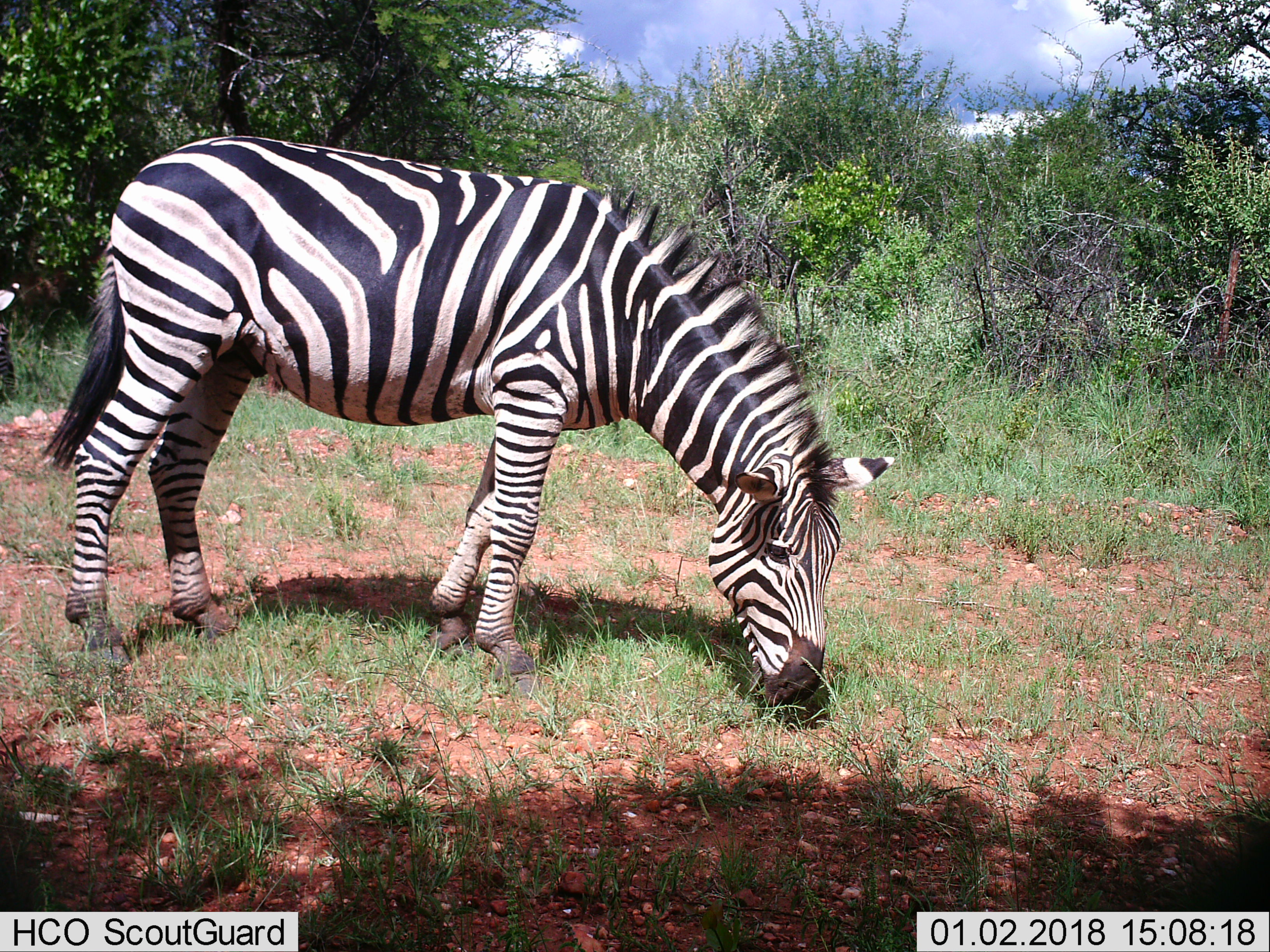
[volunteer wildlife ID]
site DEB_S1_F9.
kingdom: Animalia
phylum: Chordata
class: Mammalia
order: Perissodactyla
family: Equidae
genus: Equus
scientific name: Equus quagga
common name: plains zebra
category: zebraplains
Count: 1.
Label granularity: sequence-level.